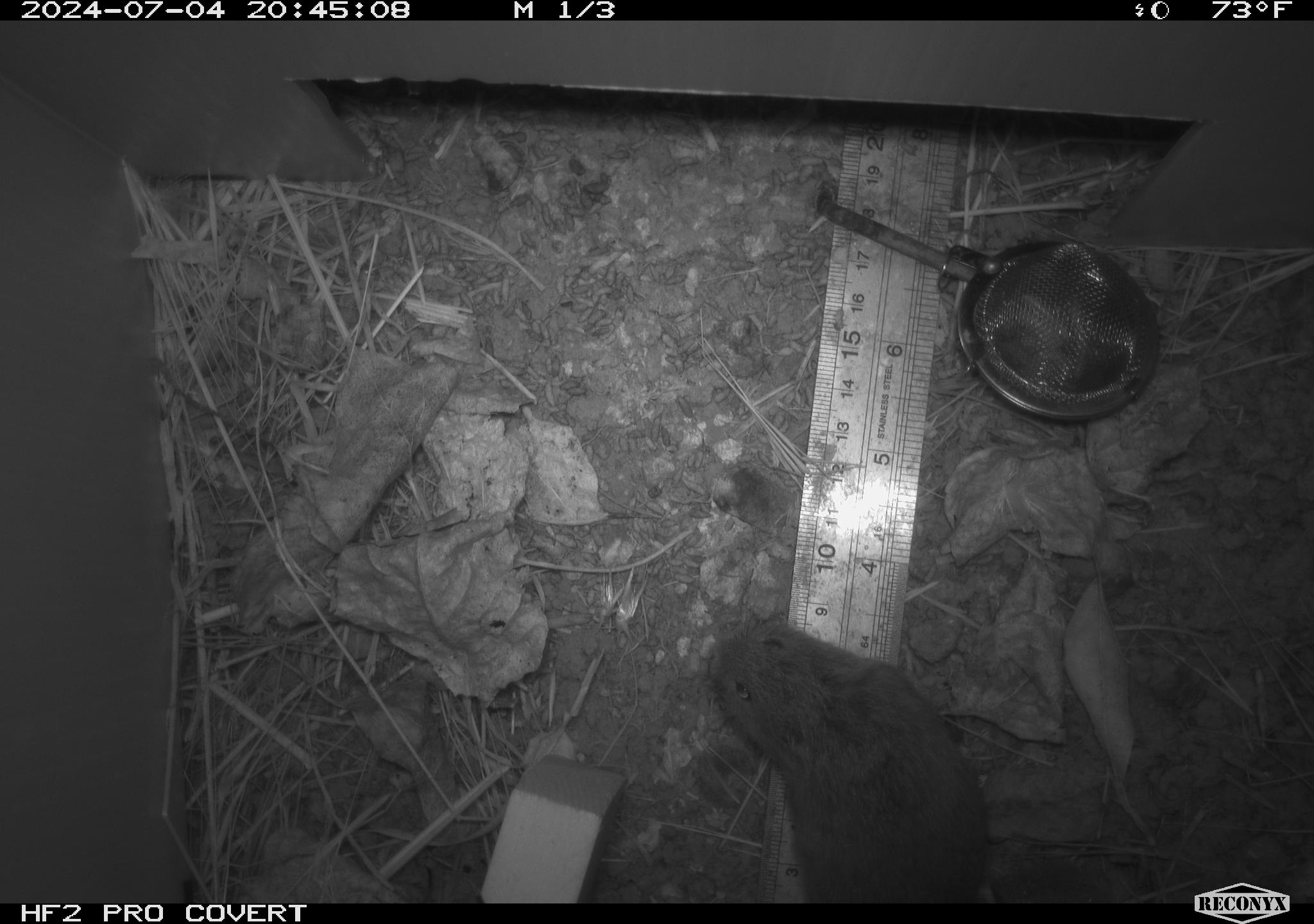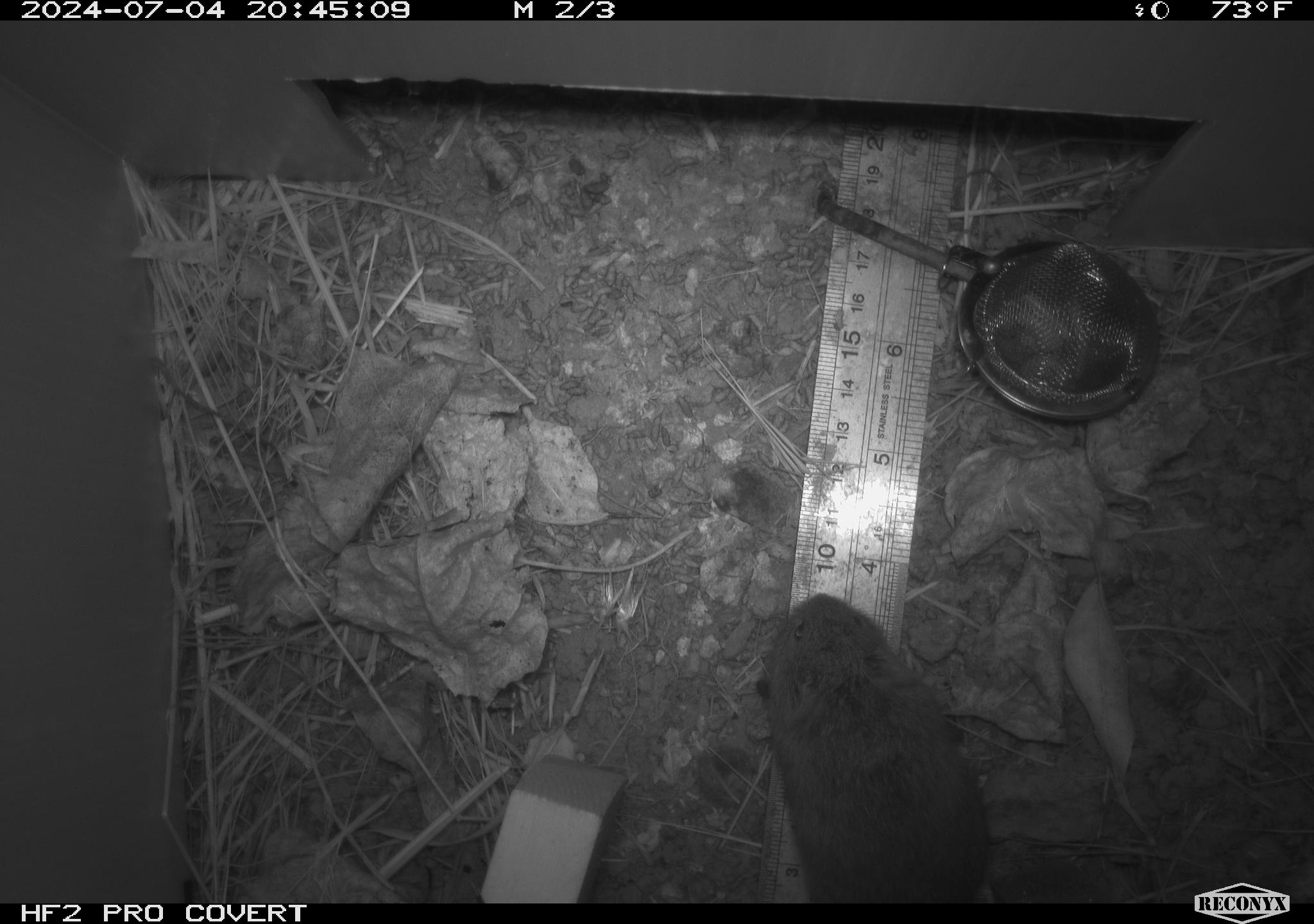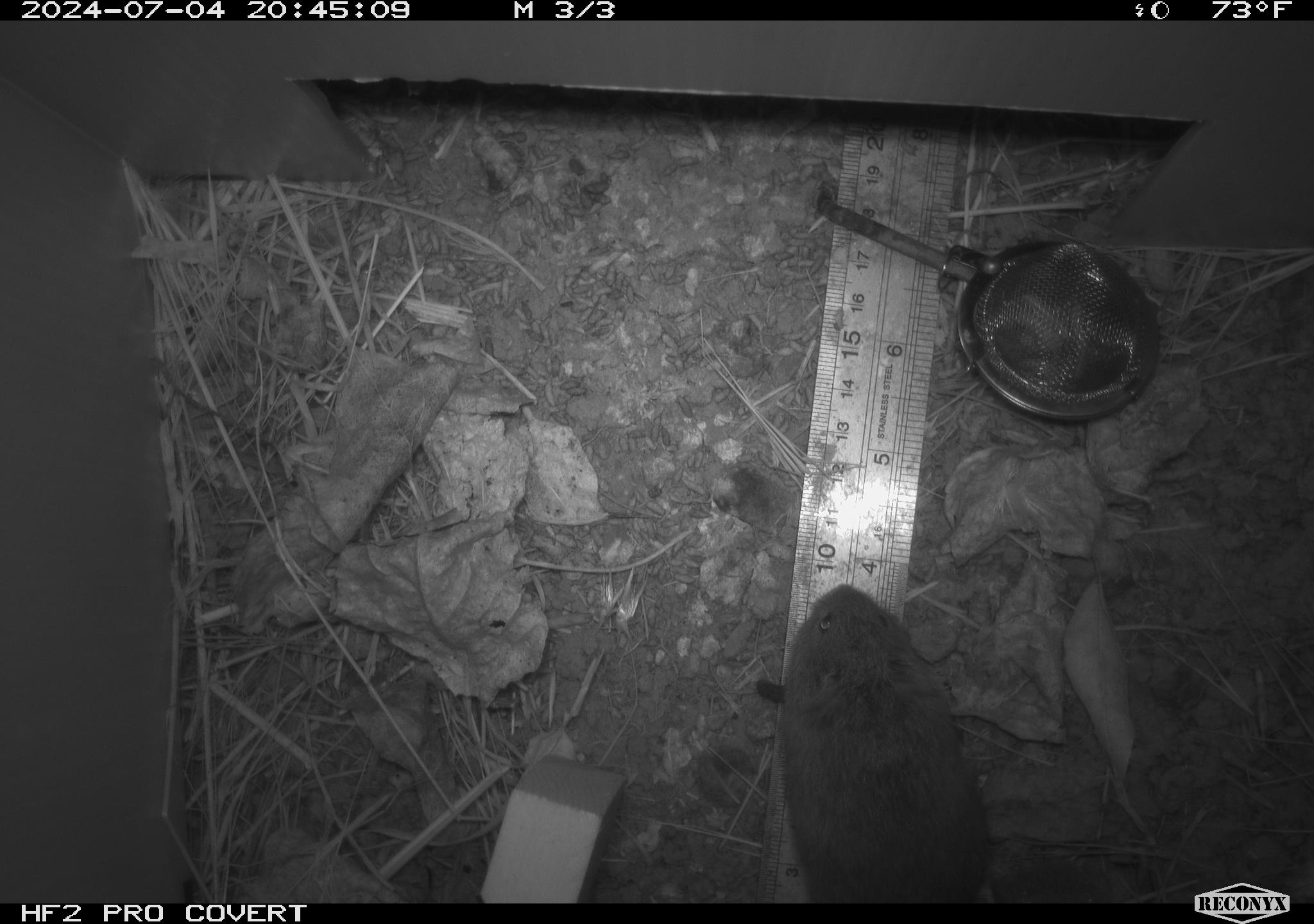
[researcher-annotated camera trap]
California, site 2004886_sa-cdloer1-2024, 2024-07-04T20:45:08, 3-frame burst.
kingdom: Animalia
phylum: Chordata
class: Mammalia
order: Rodentia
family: Cricetidae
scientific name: Arvicolinae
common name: voles, lemmings, and muskrats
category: arvicolinae subfamily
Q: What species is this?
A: Arvicolinae subfamily (voles, lemmings, and muskrats) (Arvicolinae).